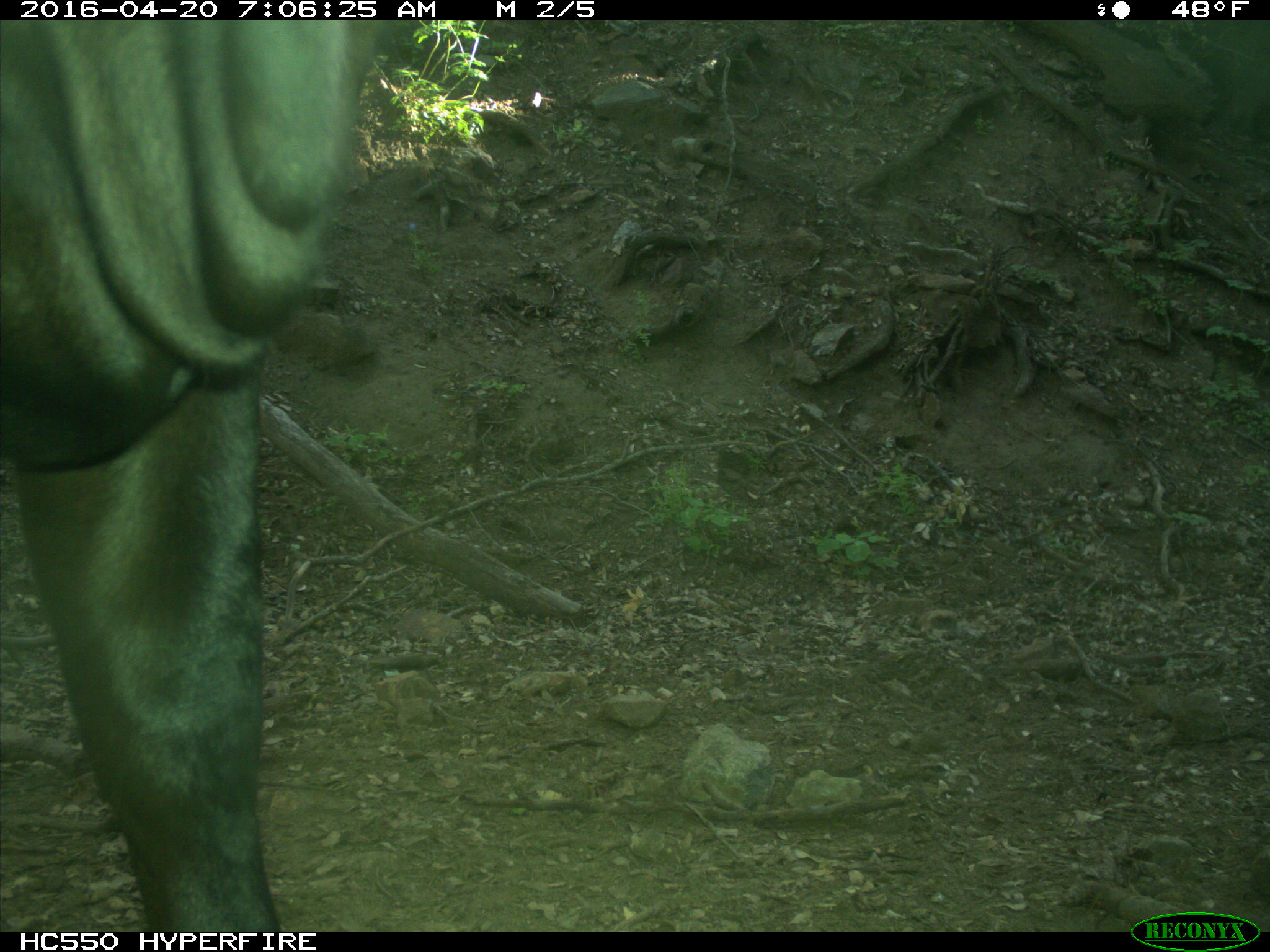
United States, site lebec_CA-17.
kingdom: Animalia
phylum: Chordata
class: Mammalia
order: Artiodactyla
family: Bovidae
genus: Bos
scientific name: Bos taurus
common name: domestic cow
Bos taurus (domestic cow).